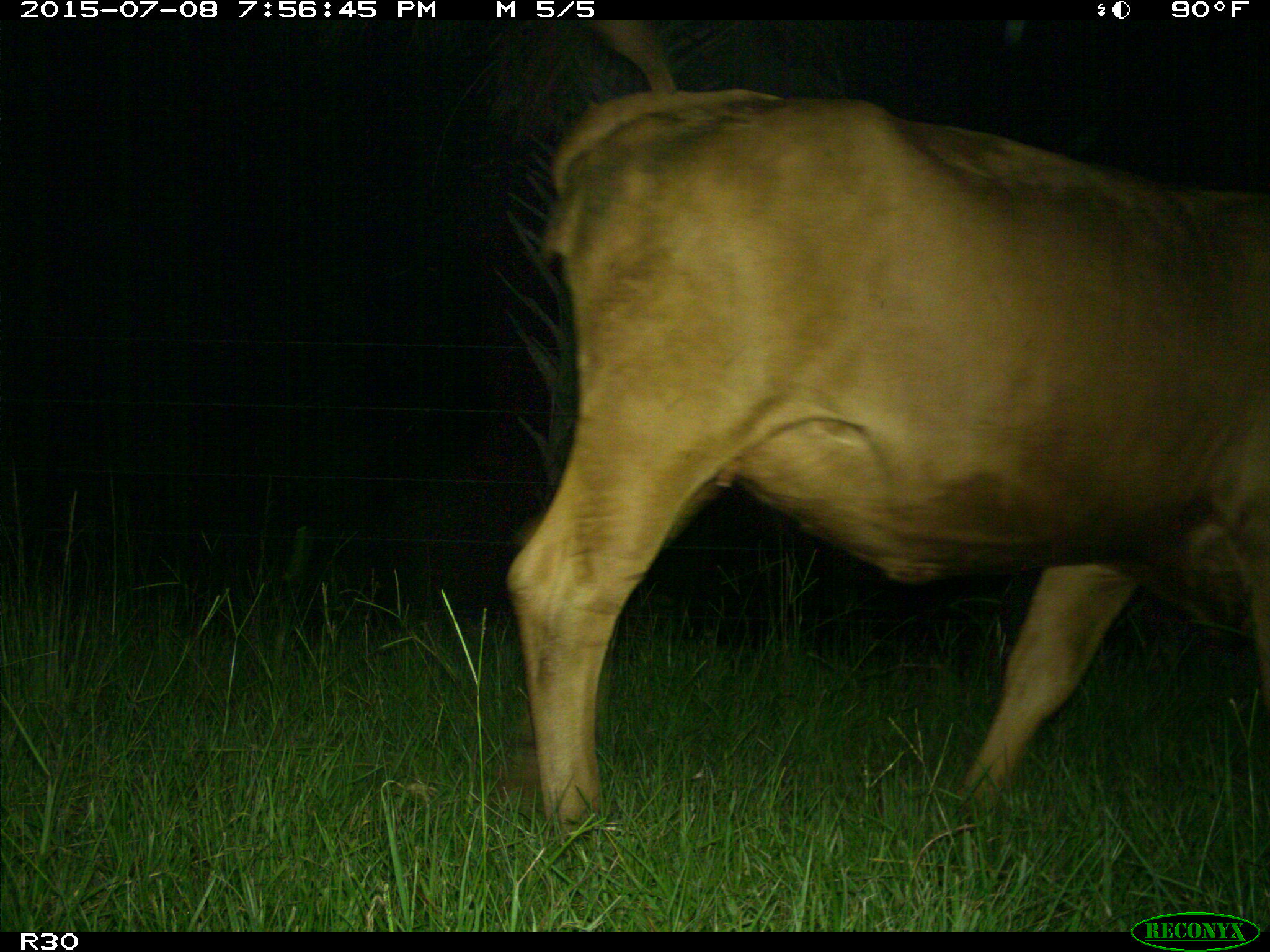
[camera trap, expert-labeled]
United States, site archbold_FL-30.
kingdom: Animalia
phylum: Chordata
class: Mammalia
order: Artiodactyla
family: Bovidae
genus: Bos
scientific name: Bos taurus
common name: domestic cow